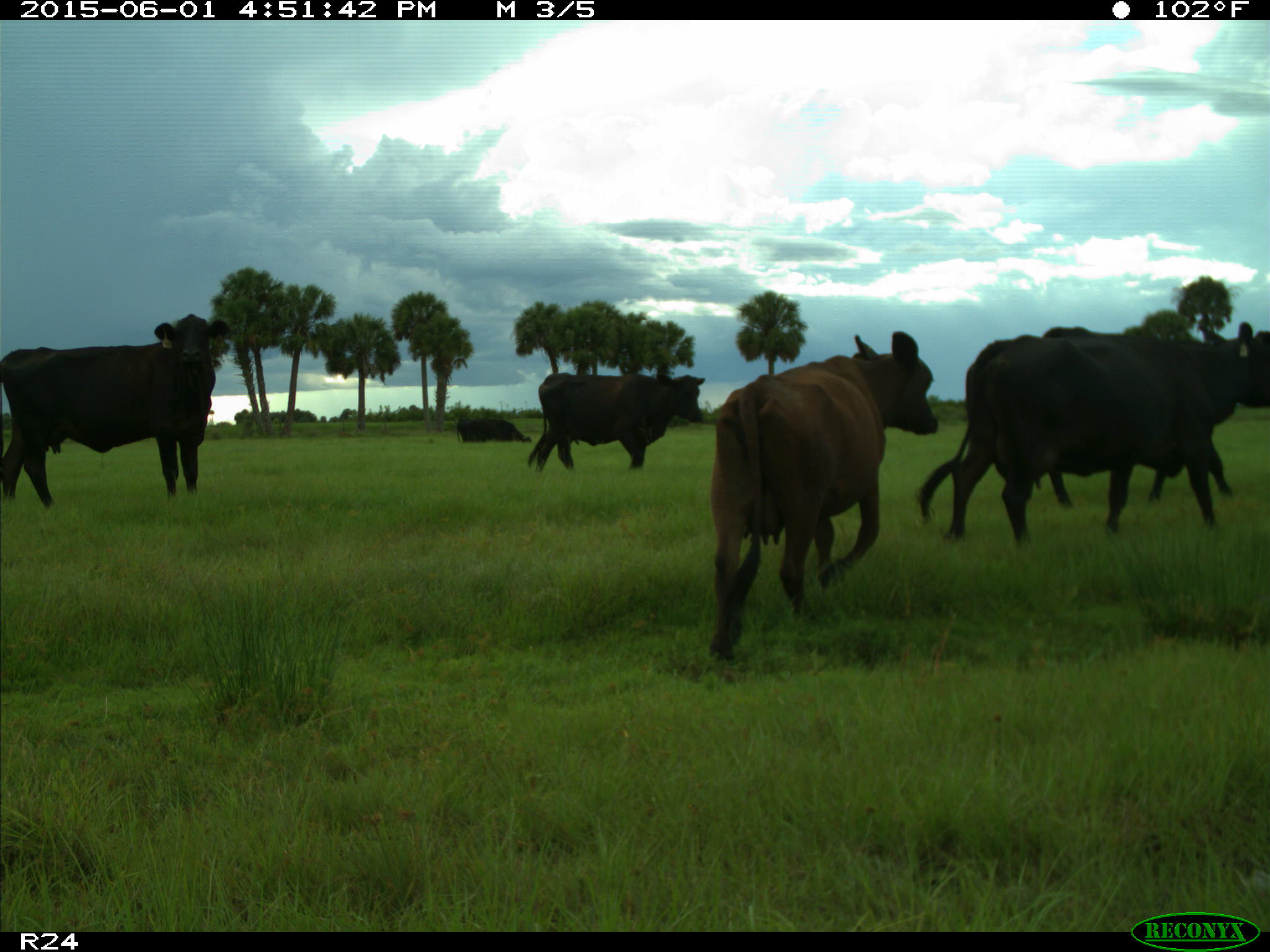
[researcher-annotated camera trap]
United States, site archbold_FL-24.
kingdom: Animalia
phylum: Chordata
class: Mammalia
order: Artiodactyla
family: Bovidae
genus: Bos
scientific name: Bos taurus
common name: domestic cow